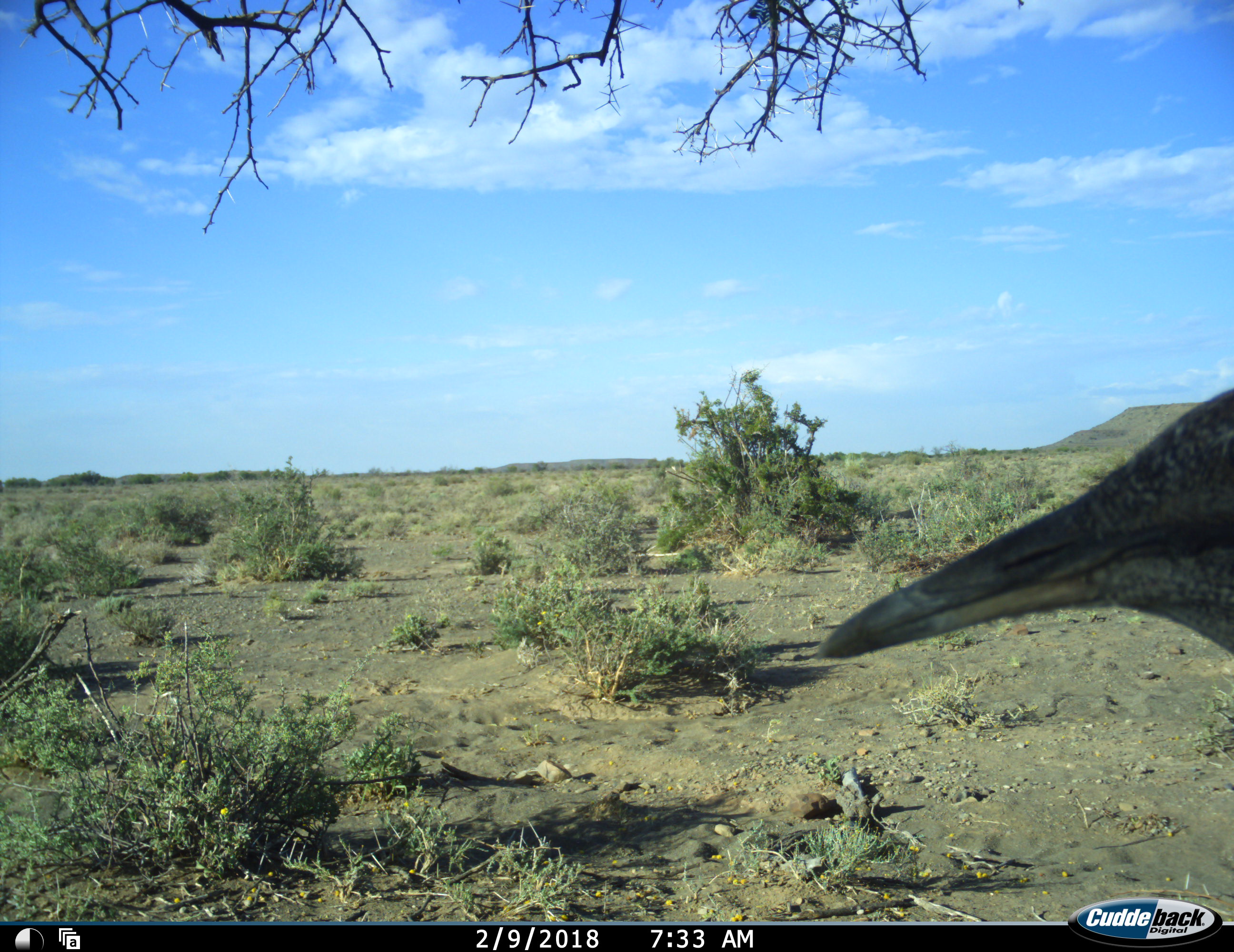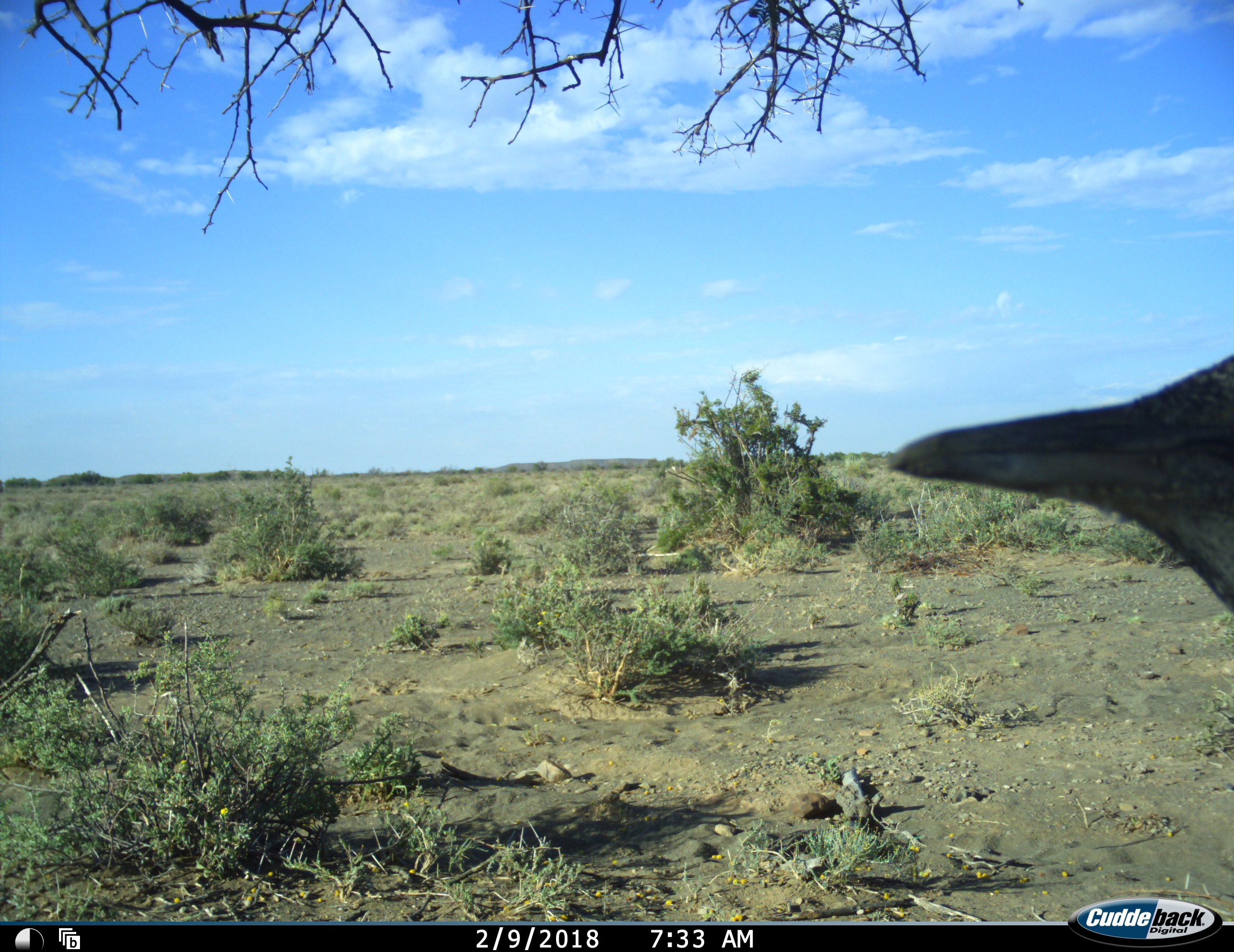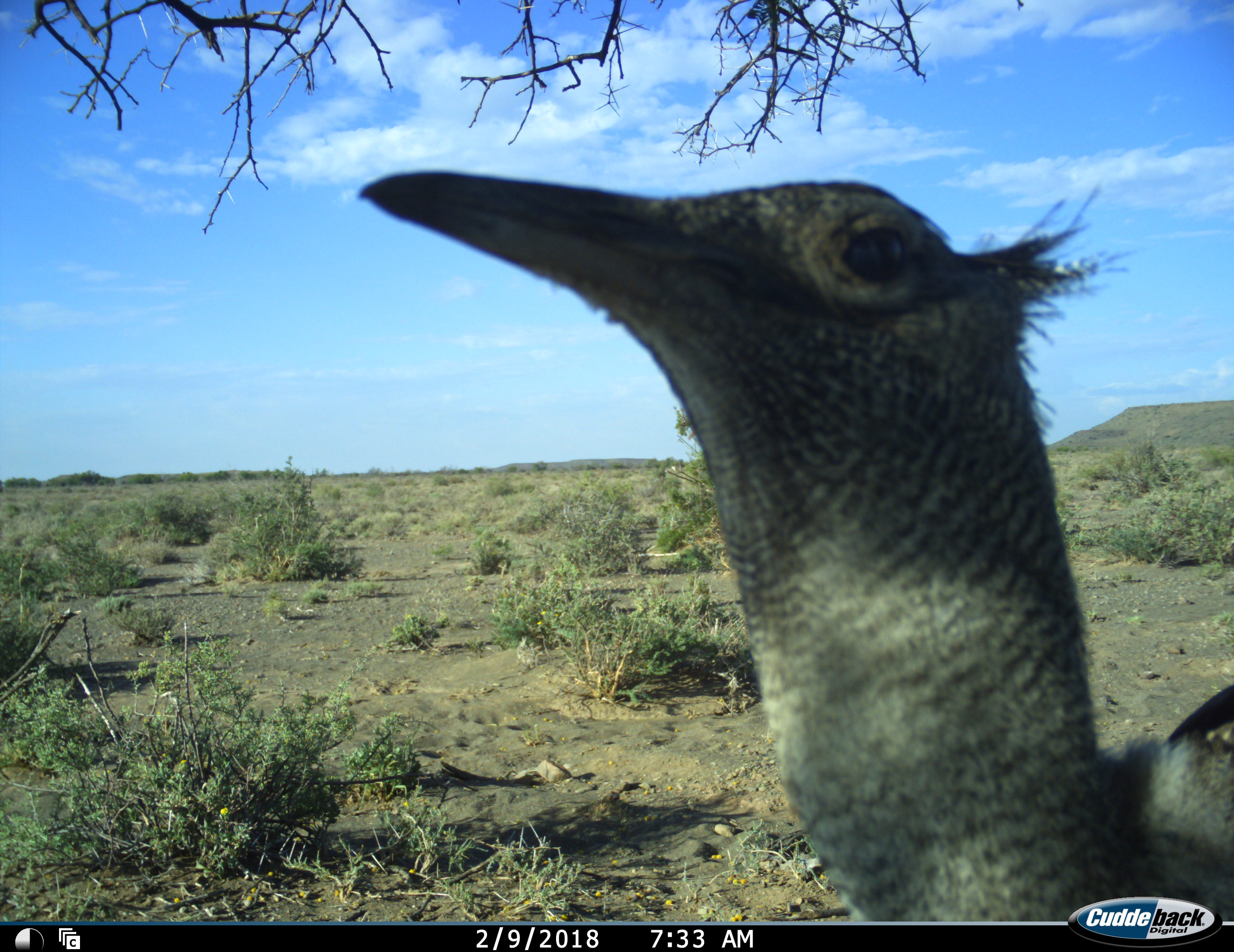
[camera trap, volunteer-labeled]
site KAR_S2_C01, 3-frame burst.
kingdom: Animalia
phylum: Chordata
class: Aves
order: Otidiformes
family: Otididae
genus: Ardeotis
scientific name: Ardeotis kori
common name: kori bustard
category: bustardkori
Bustardkori (kori bustard) (Ardeotis kori), count 1. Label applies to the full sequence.